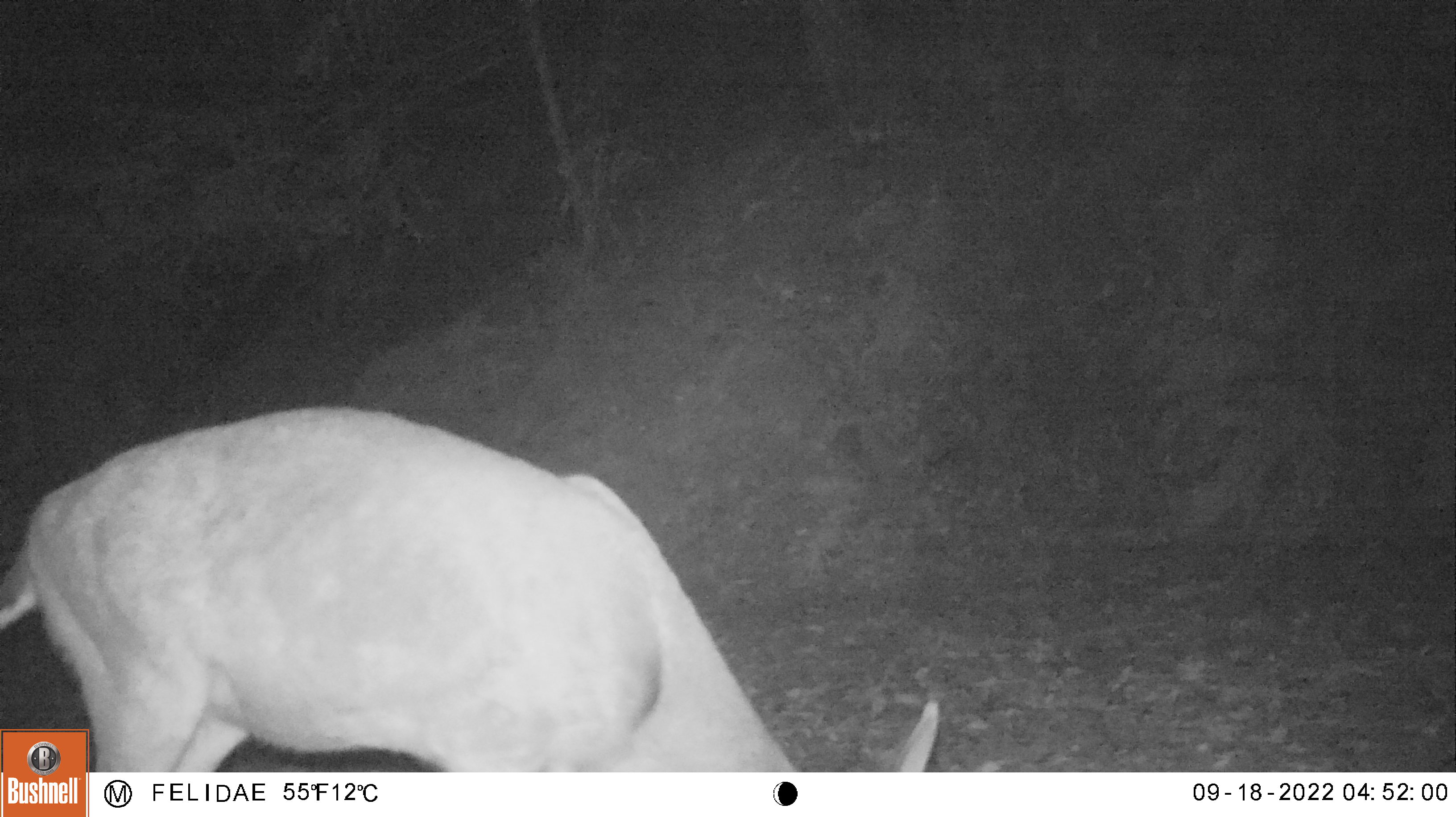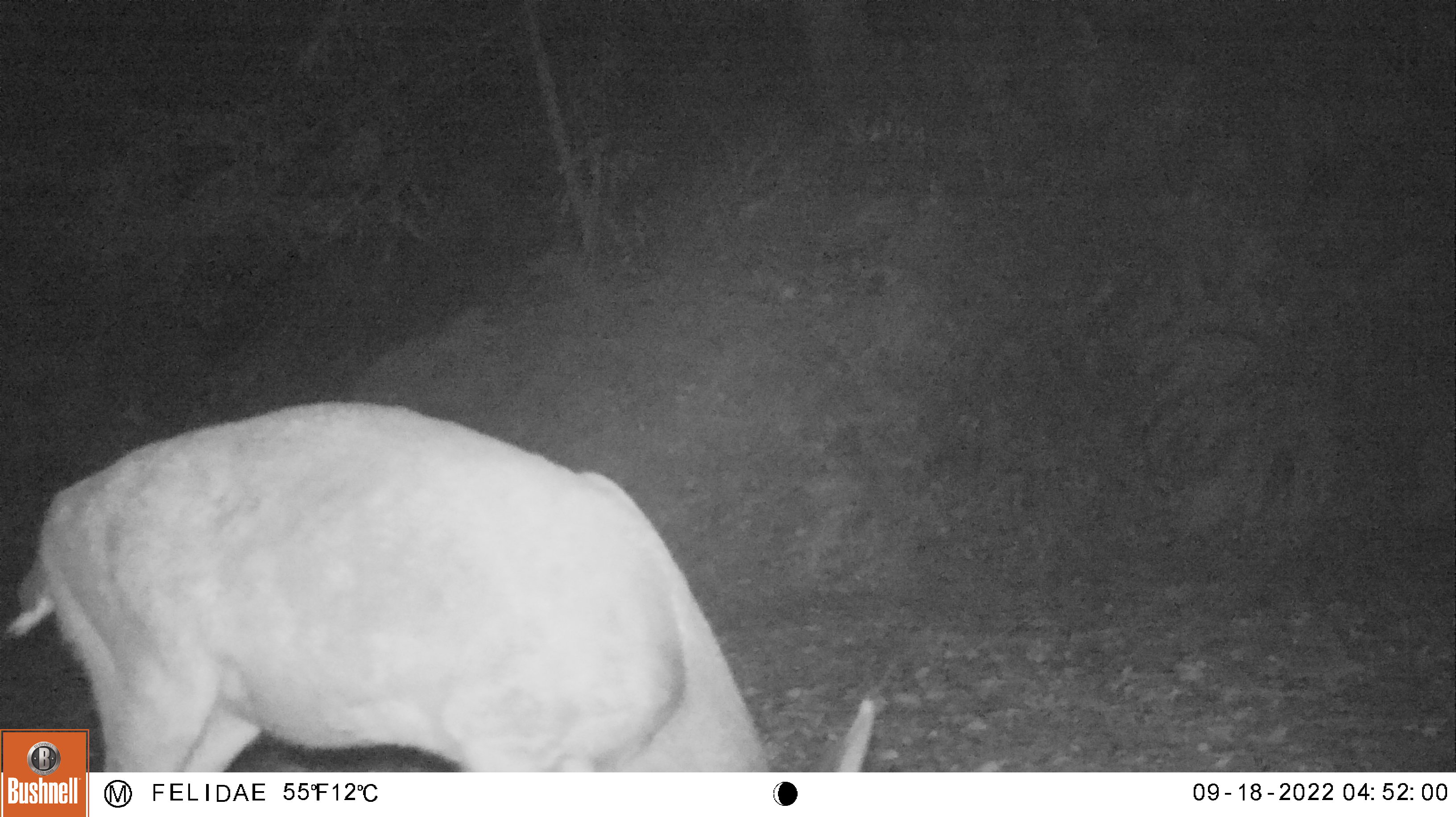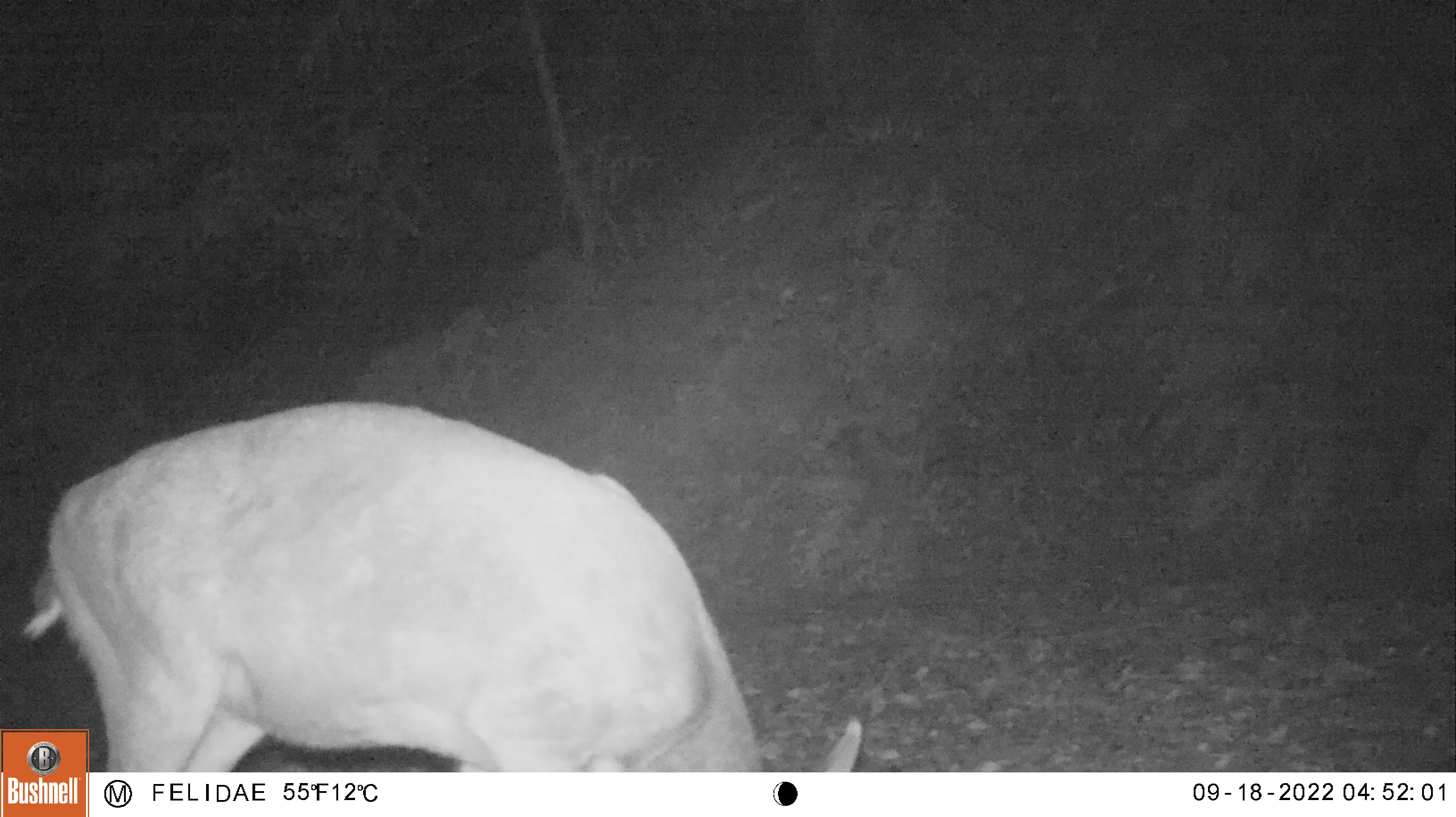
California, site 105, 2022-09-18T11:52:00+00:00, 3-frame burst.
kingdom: Animalia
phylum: Chordata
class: Mammalia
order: Artiodactyla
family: Cervidae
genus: Odocoileus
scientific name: Odocoileus hemionus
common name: mule deer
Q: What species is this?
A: Mule deer (Odocoileus hemionus).